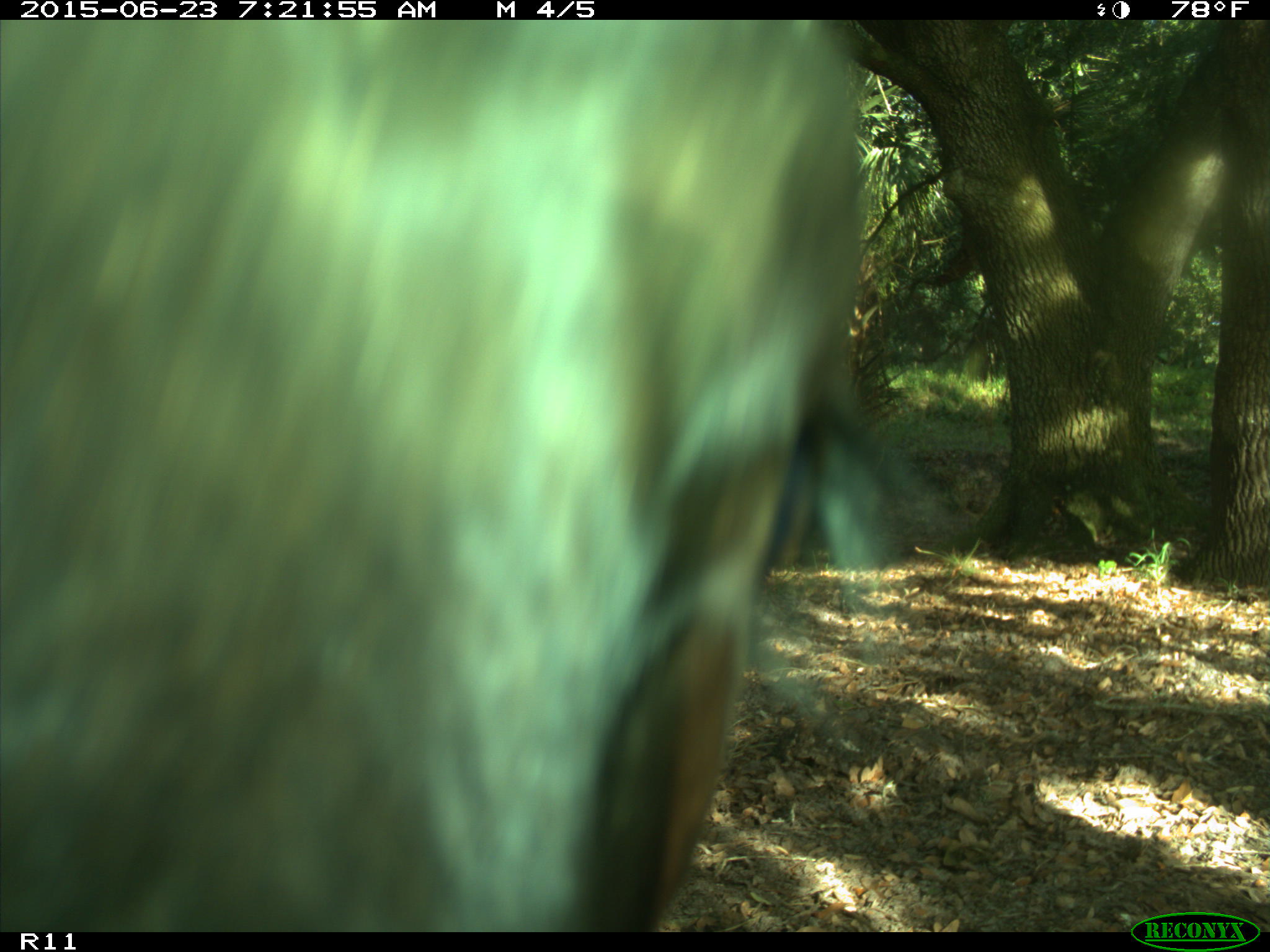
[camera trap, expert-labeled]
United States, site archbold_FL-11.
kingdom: Animalia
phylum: Chordata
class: Mammalia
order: Artiodactyla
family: Bovidae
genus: Bos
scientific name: Bos taurus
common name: domestic cow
Bos taurus (domestic cow).